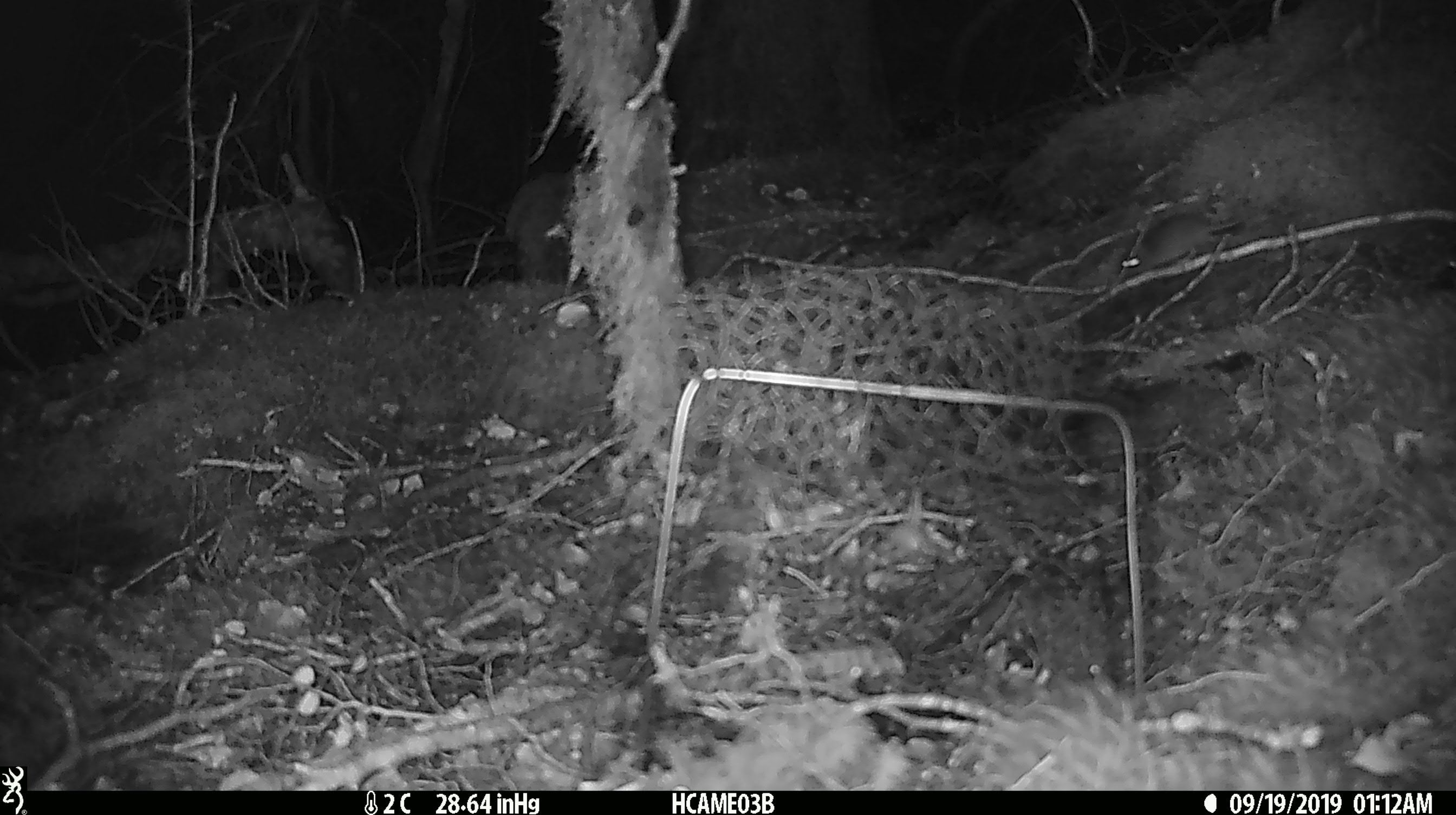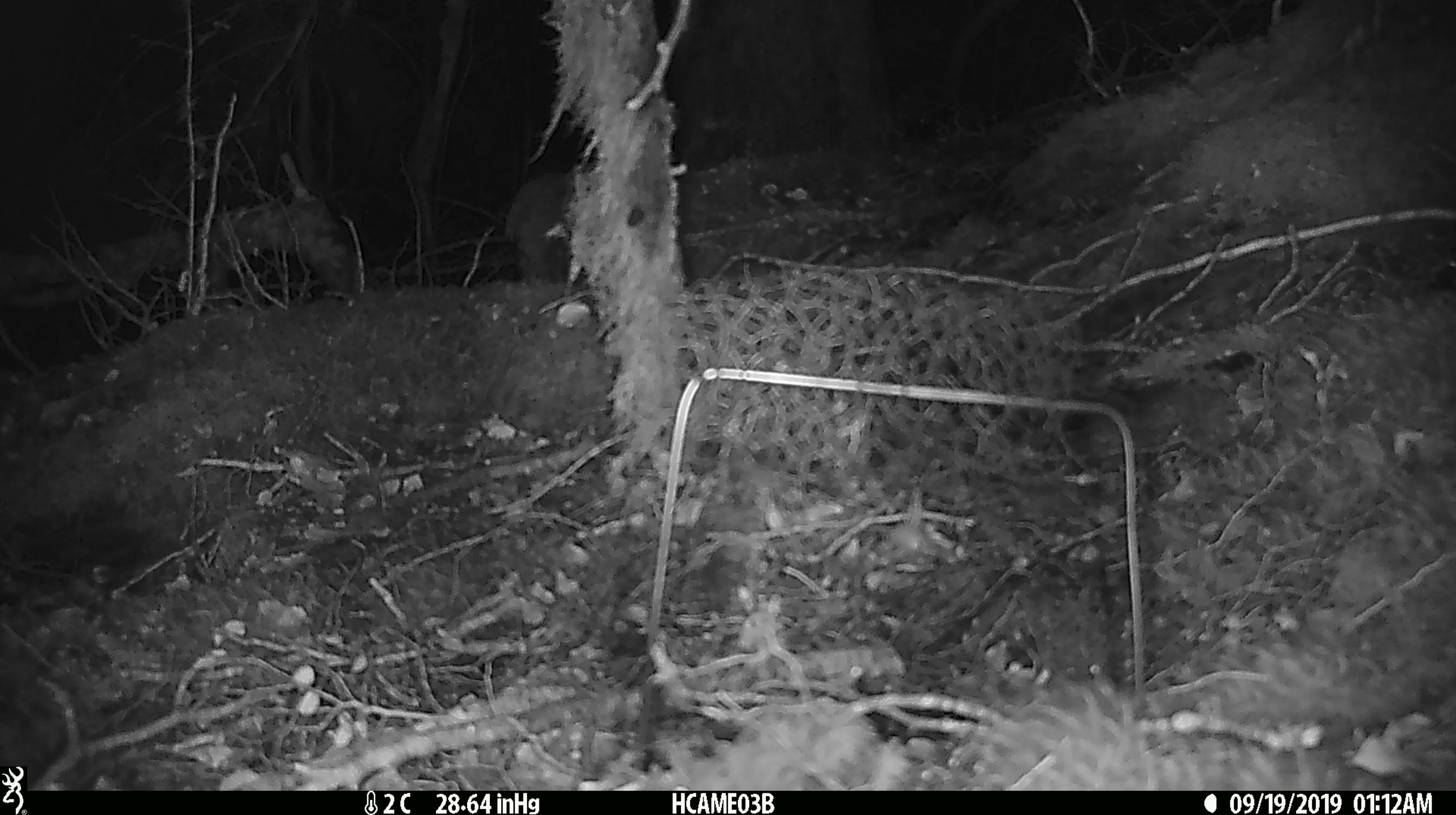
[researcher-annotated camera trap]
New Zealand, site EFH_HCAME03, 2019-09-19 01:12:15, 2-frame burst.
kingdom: Animalia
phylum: Chordata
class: Mammalia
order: Rodentia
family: Muridae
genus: Mus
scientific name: Mus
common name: mouse